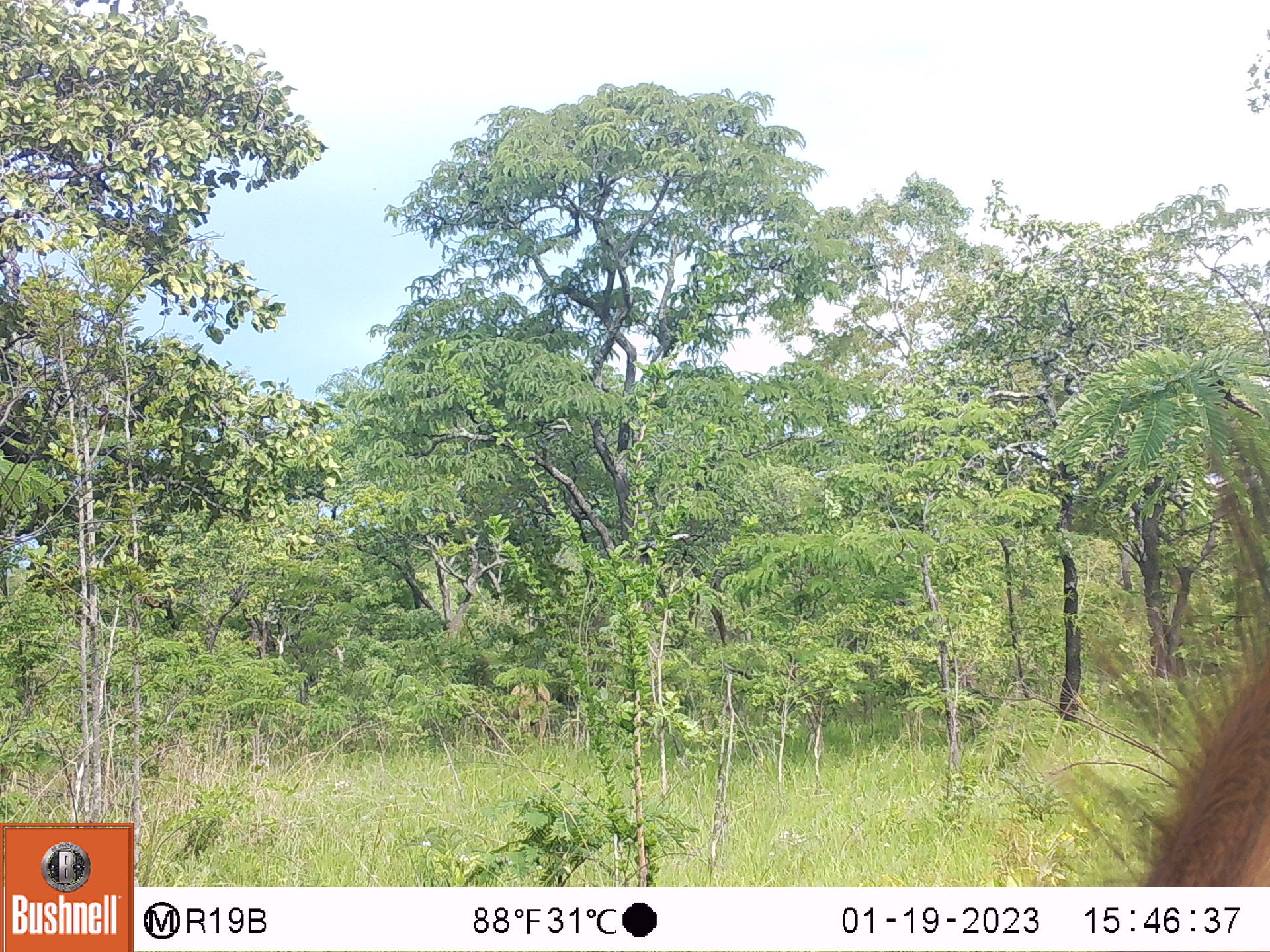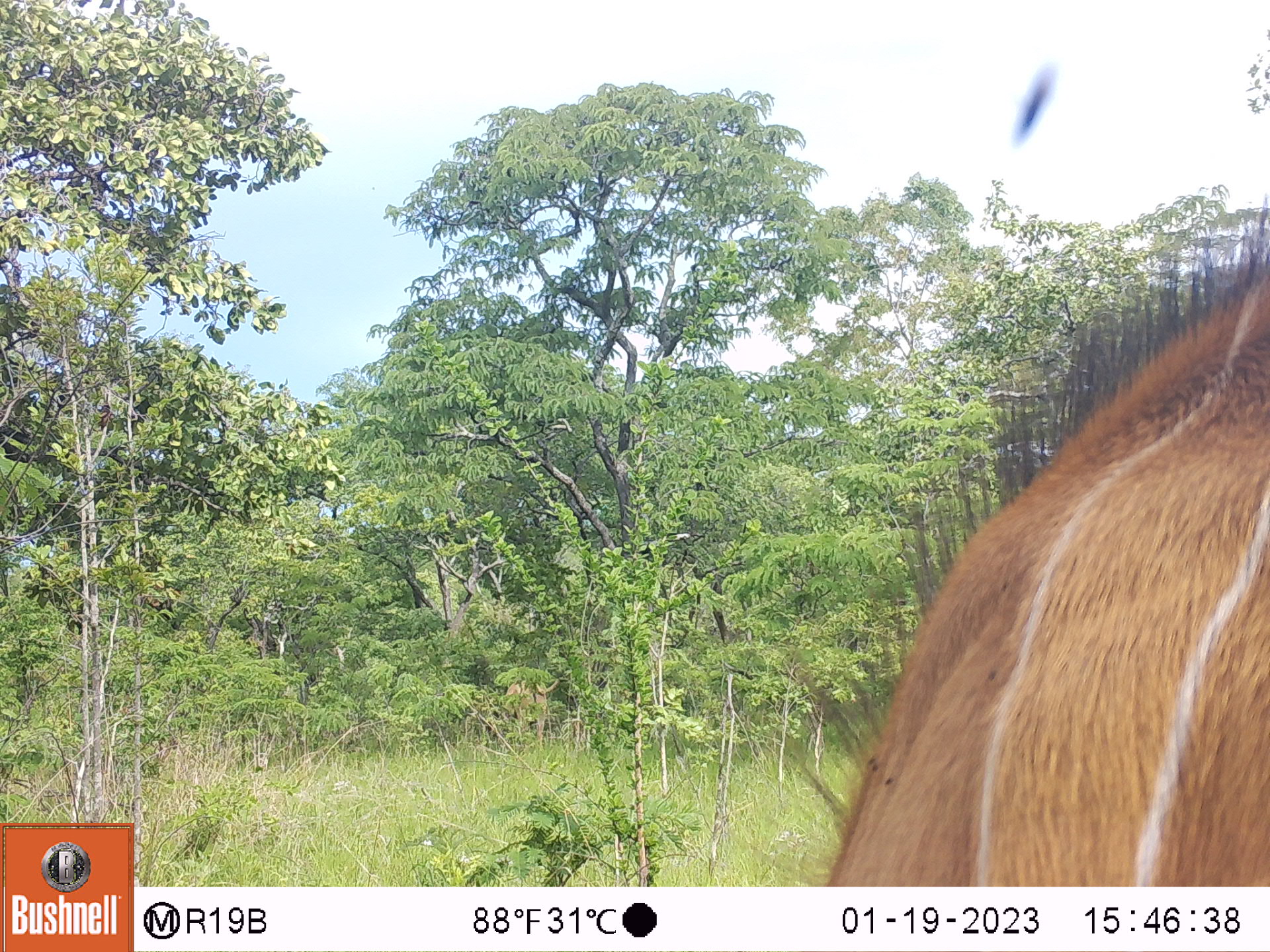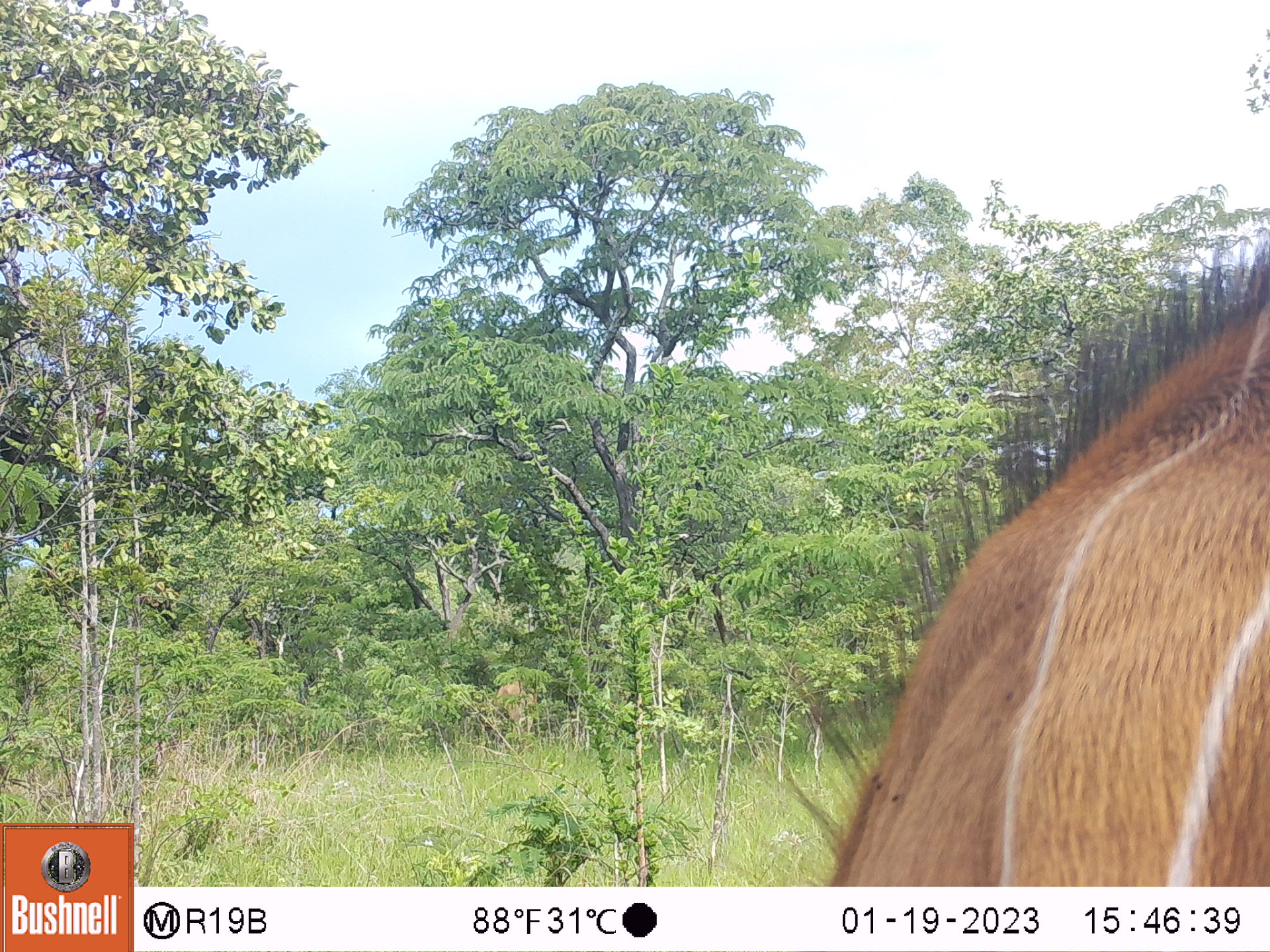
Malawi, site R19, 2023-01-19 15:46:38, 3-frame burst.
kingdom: Animalia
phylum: Chordata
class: Mammalia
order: Artiodactyla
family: Bovidae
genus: Tragelaphus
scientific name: Tragelaphus oryx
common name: common eland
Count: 1.